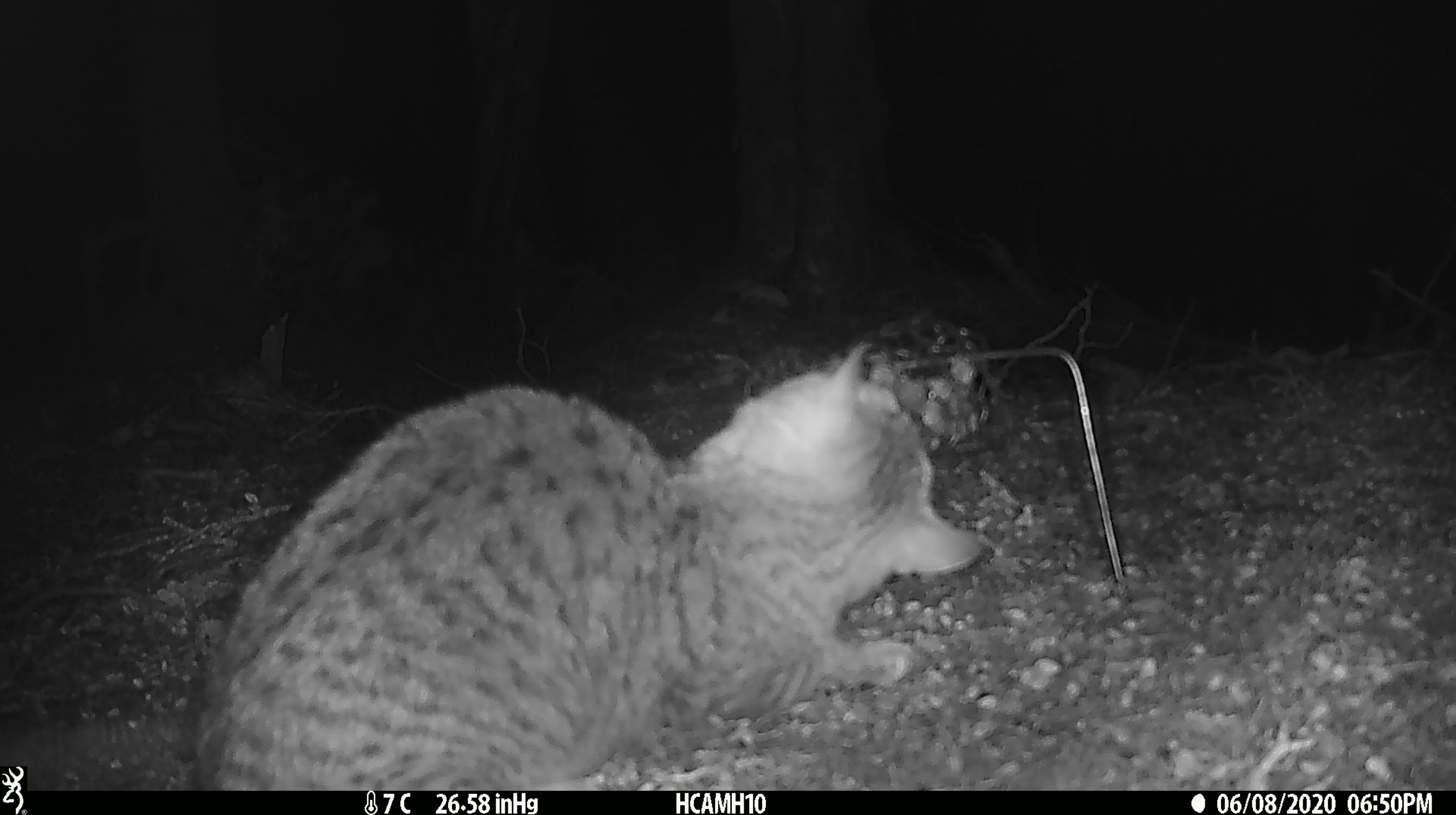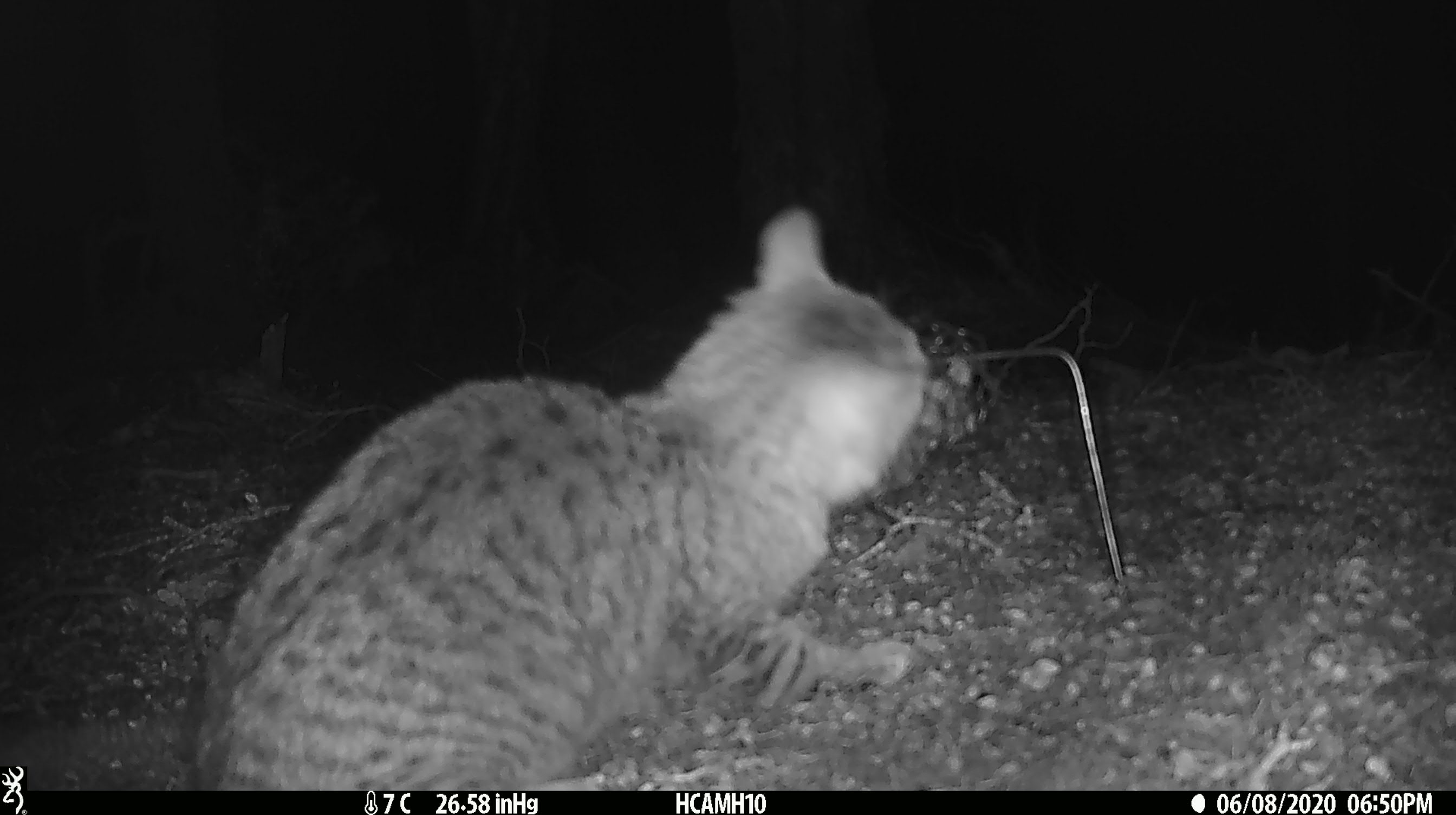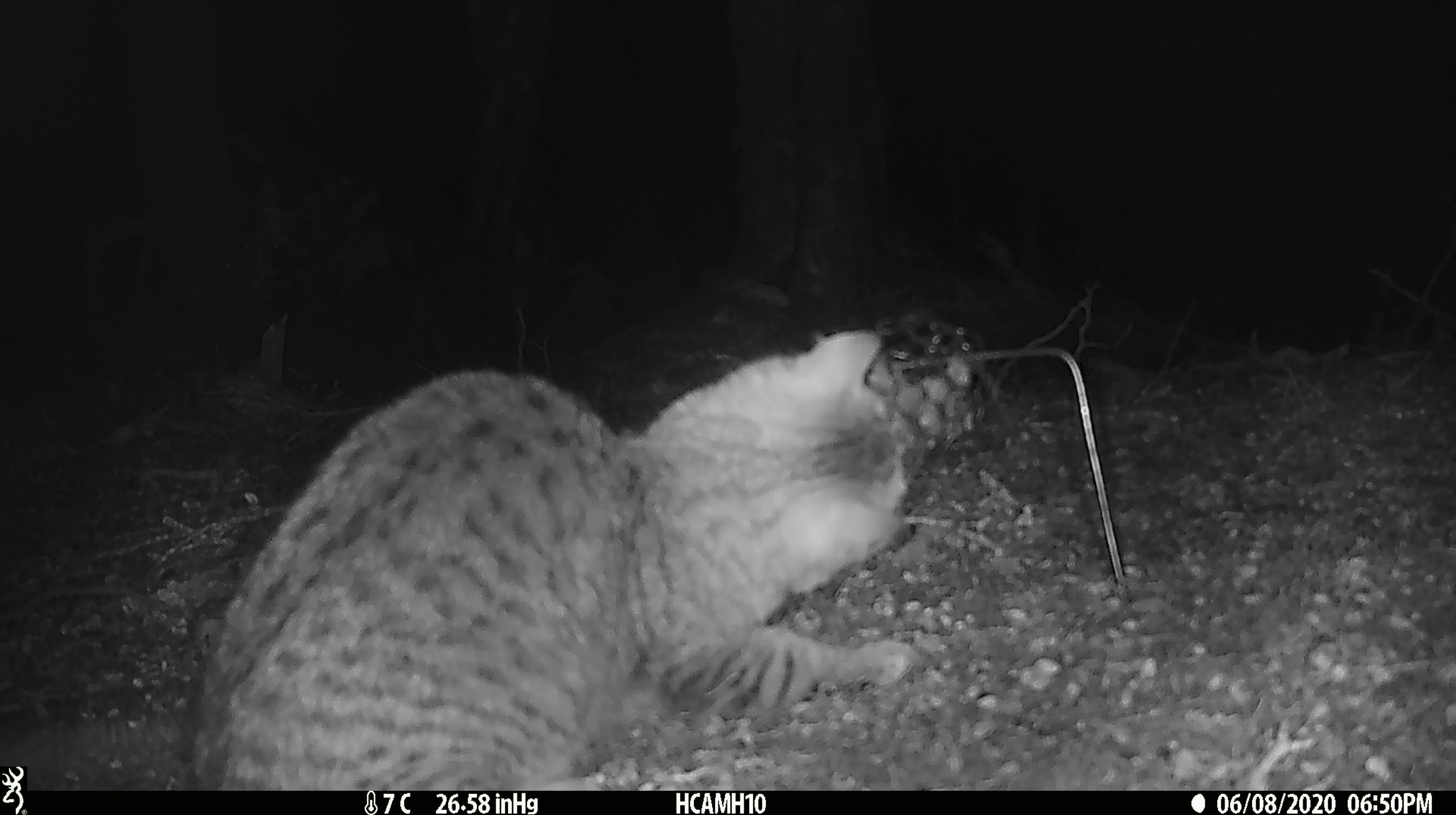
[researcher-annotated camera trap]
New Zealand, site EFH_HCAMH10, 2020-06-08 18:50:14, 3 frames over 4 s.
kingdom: Animalia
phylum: Chordata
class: Mammalia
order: Carnivora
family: Felidae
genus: Felis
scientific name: Felis catus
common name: domestic cat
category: cat